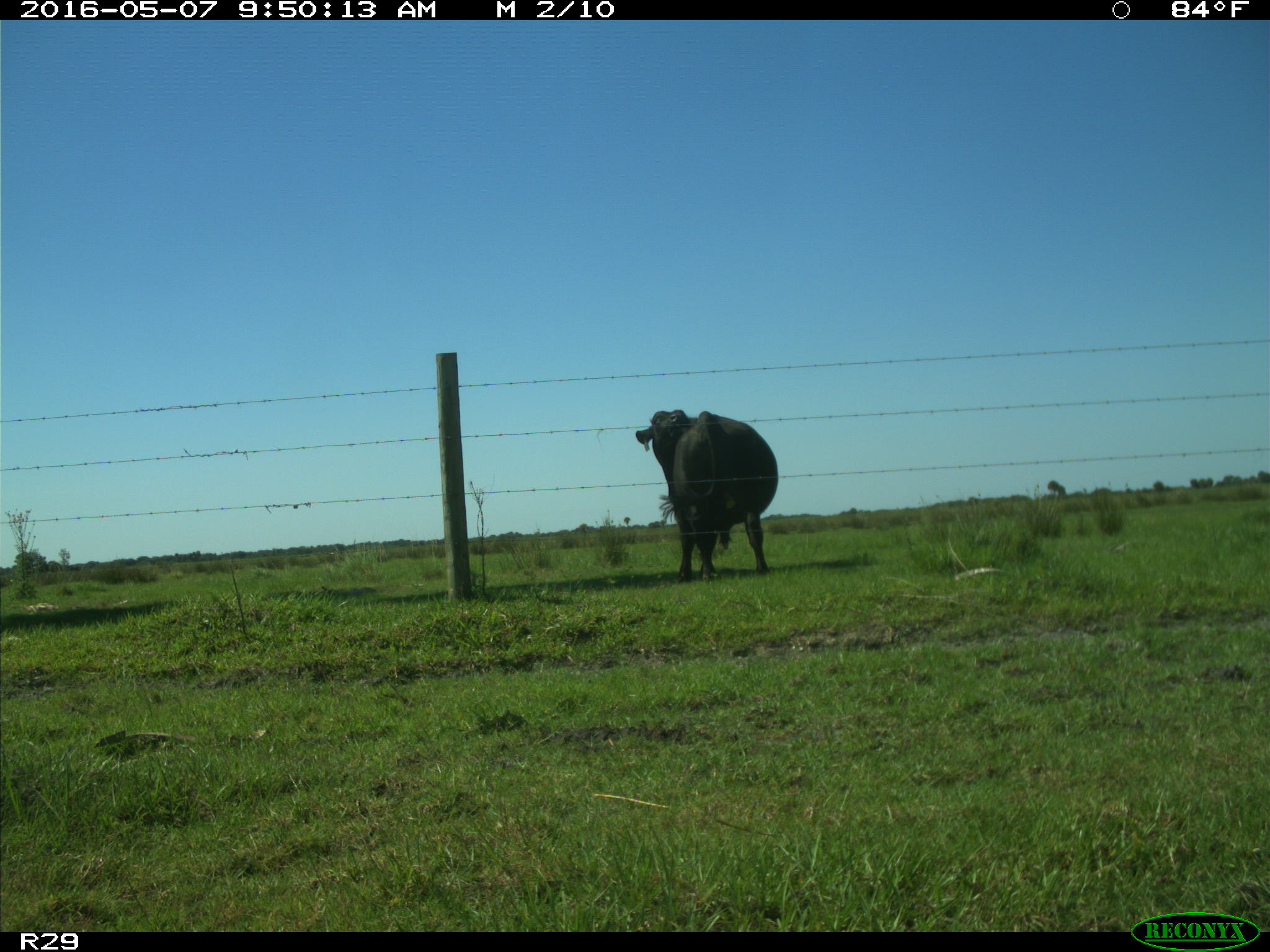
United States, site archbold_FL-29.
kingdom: Animalia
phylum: Chordata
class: Mammalia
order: Artiodactyla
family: Bovidae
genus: Bos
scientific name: Bos taurus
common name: domestic cow